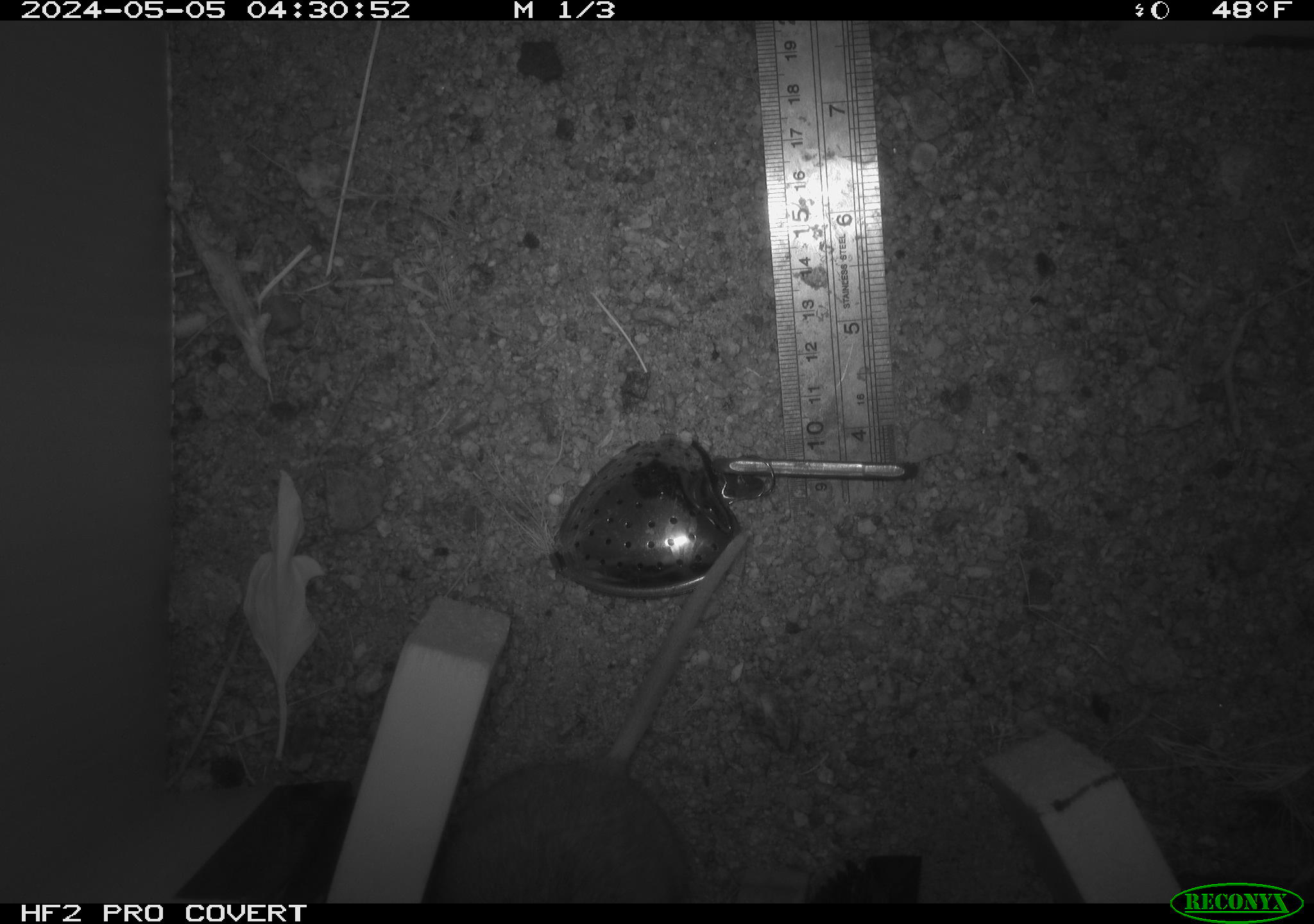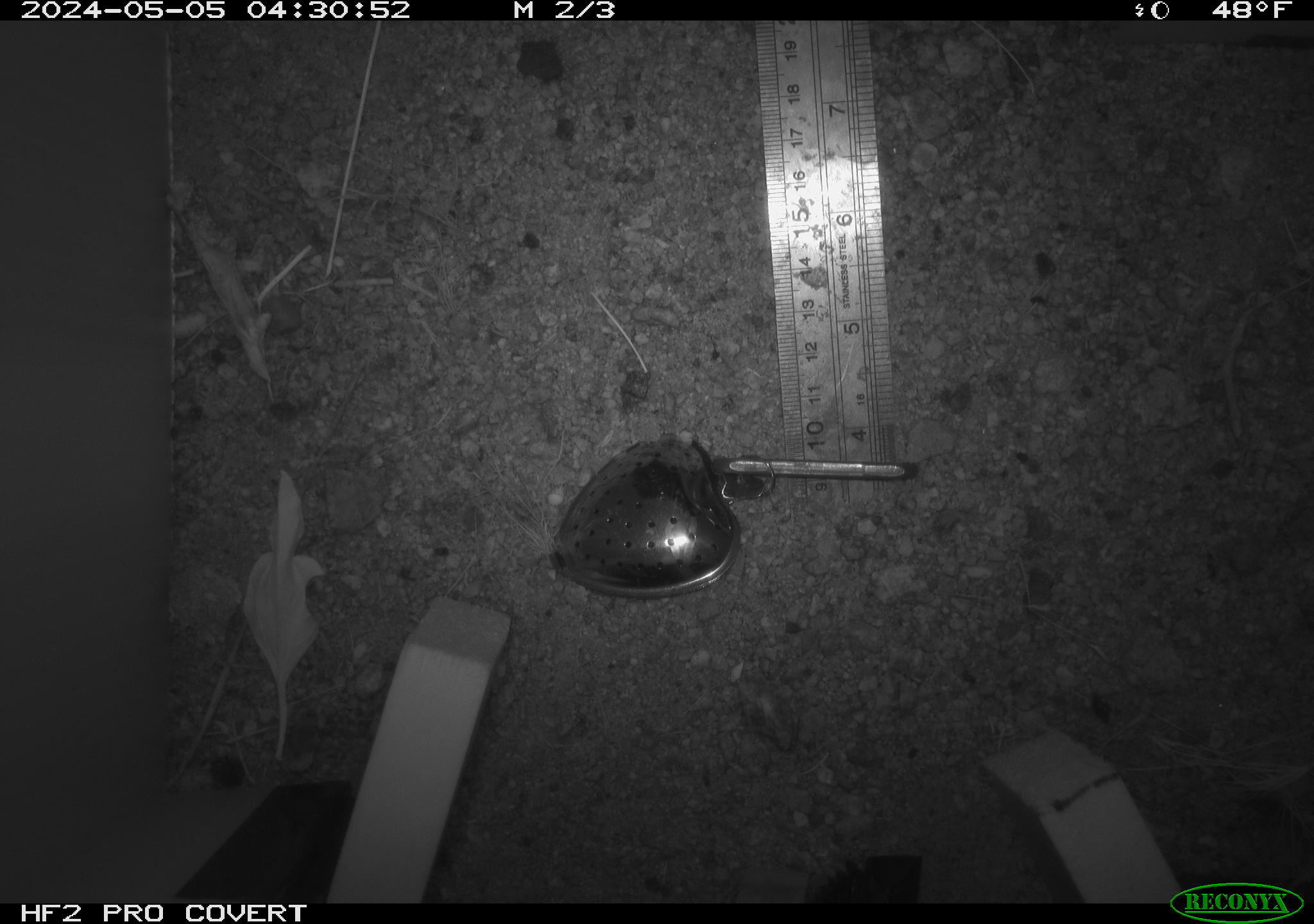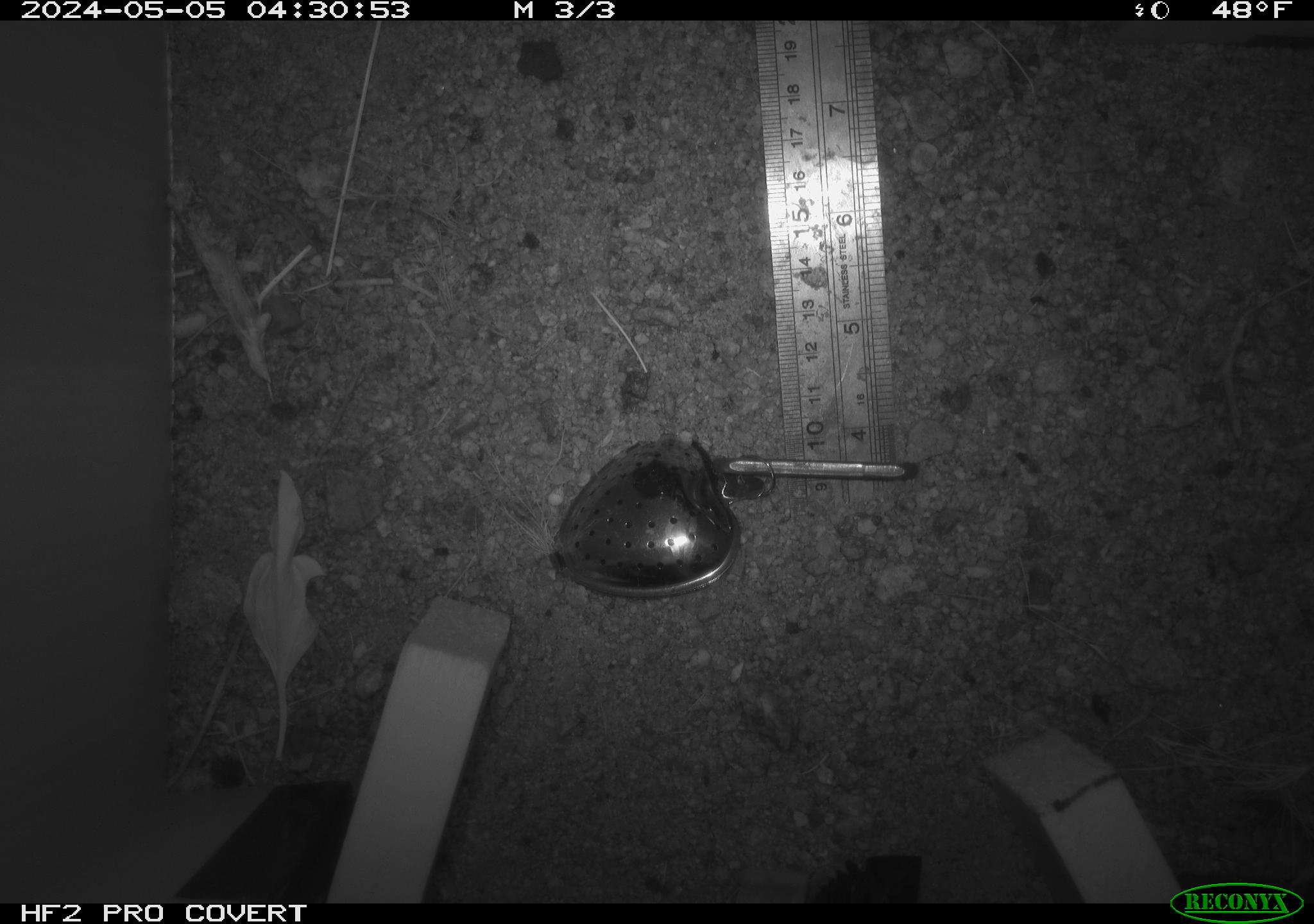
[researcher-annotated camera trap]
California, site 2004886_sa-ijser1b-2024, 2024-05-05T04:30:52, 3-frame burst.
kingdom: Animalia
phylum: Chordata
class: Mammalia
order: Rodentia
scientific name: Rodentia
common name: woodrat or rat or mouse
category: woodrat or rat or mouse species